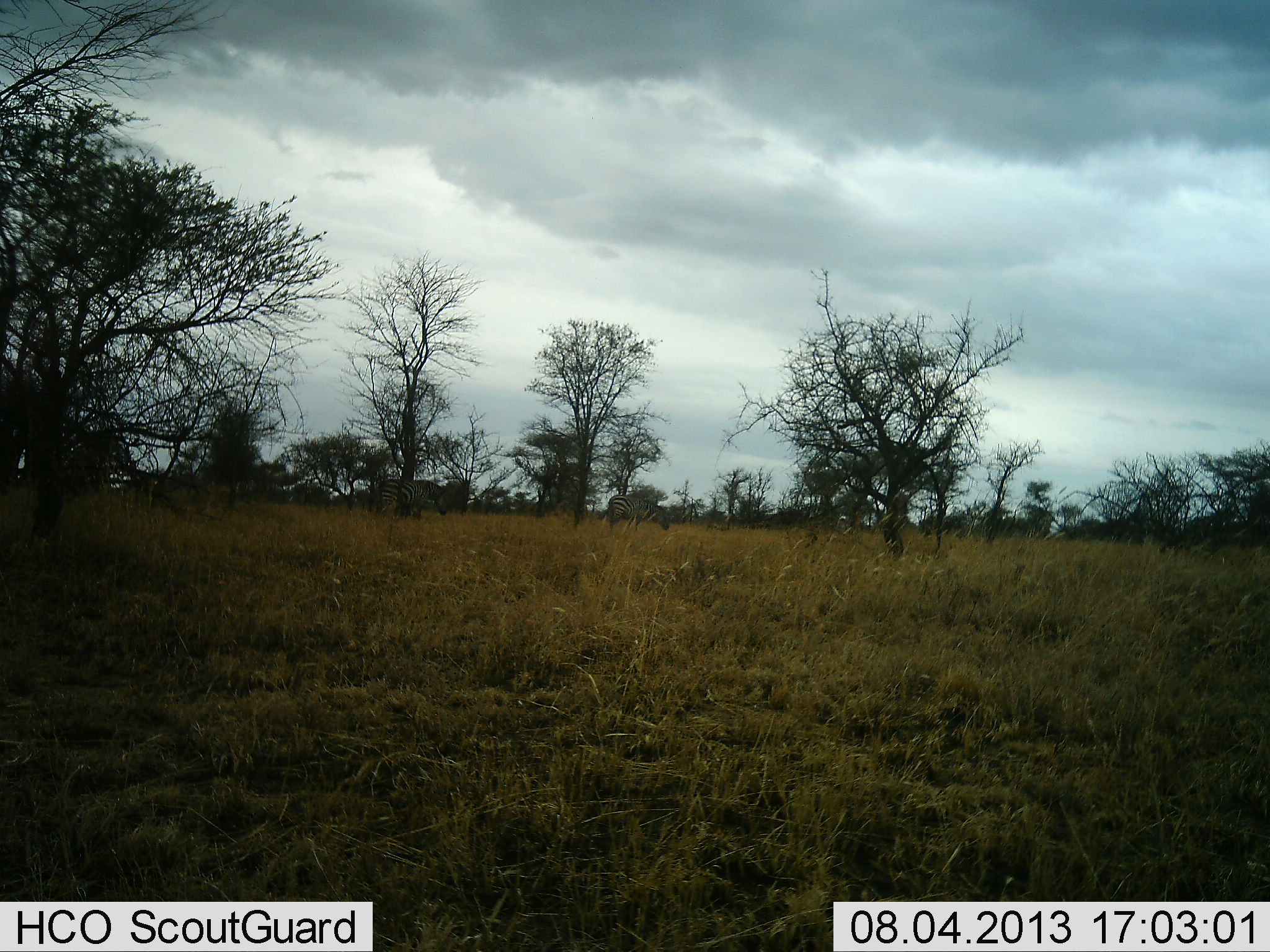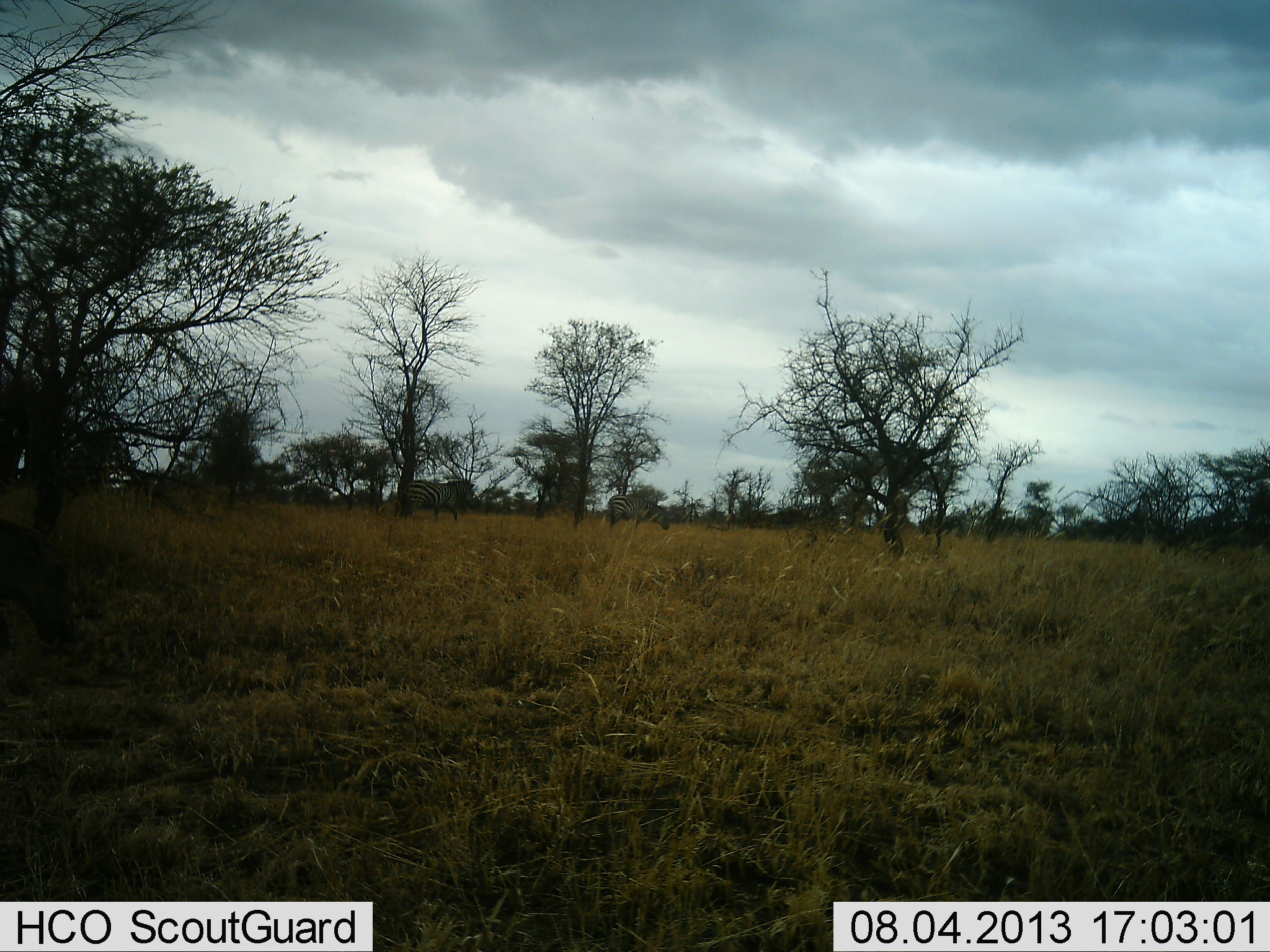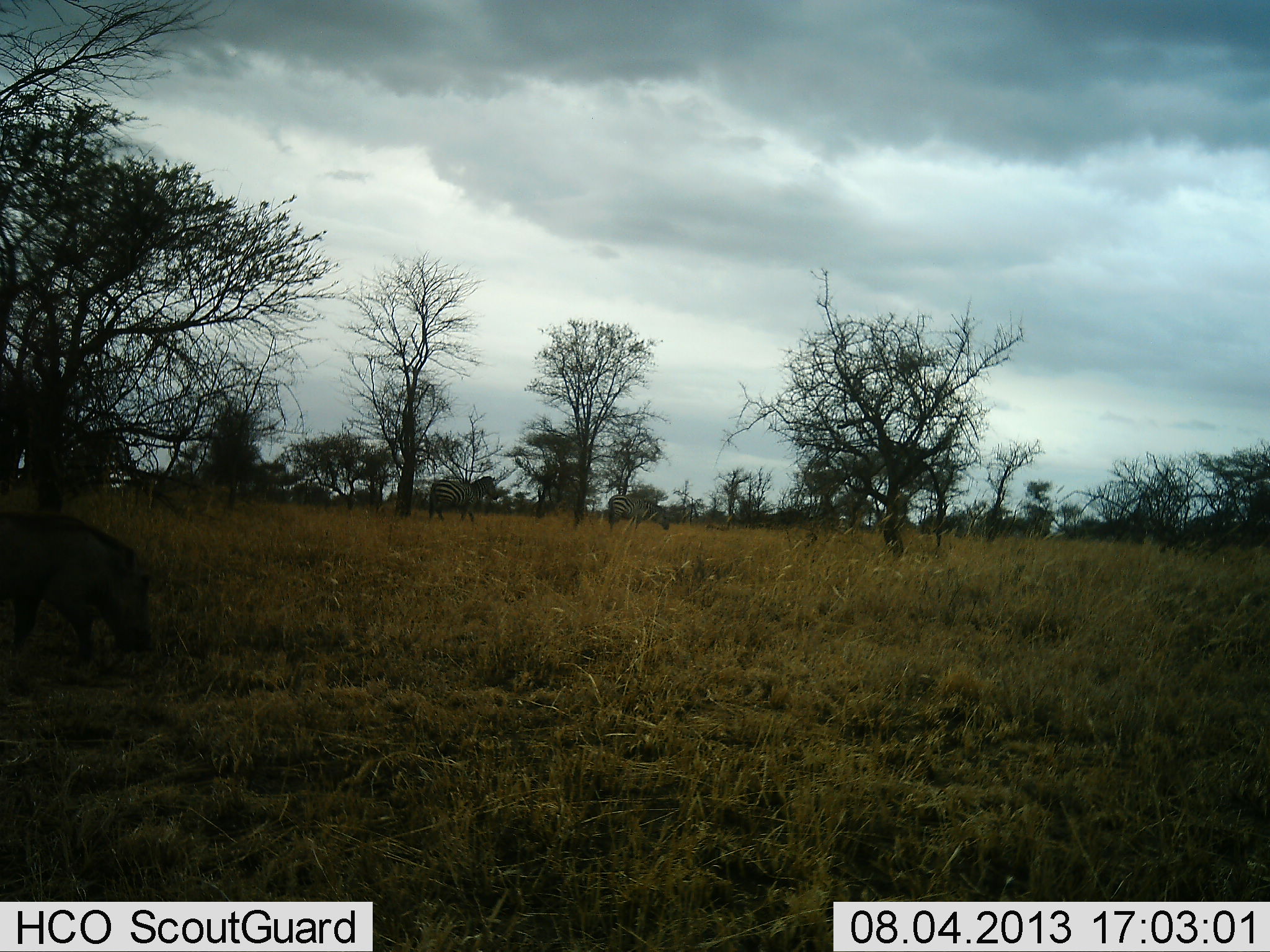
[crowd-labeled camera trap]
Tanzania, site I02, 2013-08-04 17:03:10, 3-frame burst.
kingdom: Animalia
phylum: Chordata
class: Mammalia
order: Artiodactyla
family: Suidae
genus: Phacochoerus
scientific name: Phacochoerus africanus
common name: warthog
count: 1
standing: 16%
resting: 0%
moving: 72%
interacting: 0%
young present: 0%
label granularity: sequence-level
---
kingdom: Animalia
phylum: Chordata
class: Mammalia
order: Perissodactyla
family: Equidae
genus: Equus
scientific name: Equus quagga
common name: plains zebra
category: zebra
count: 2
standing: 34%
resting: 0%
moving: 91%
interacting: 0%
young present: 3%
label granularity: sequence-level